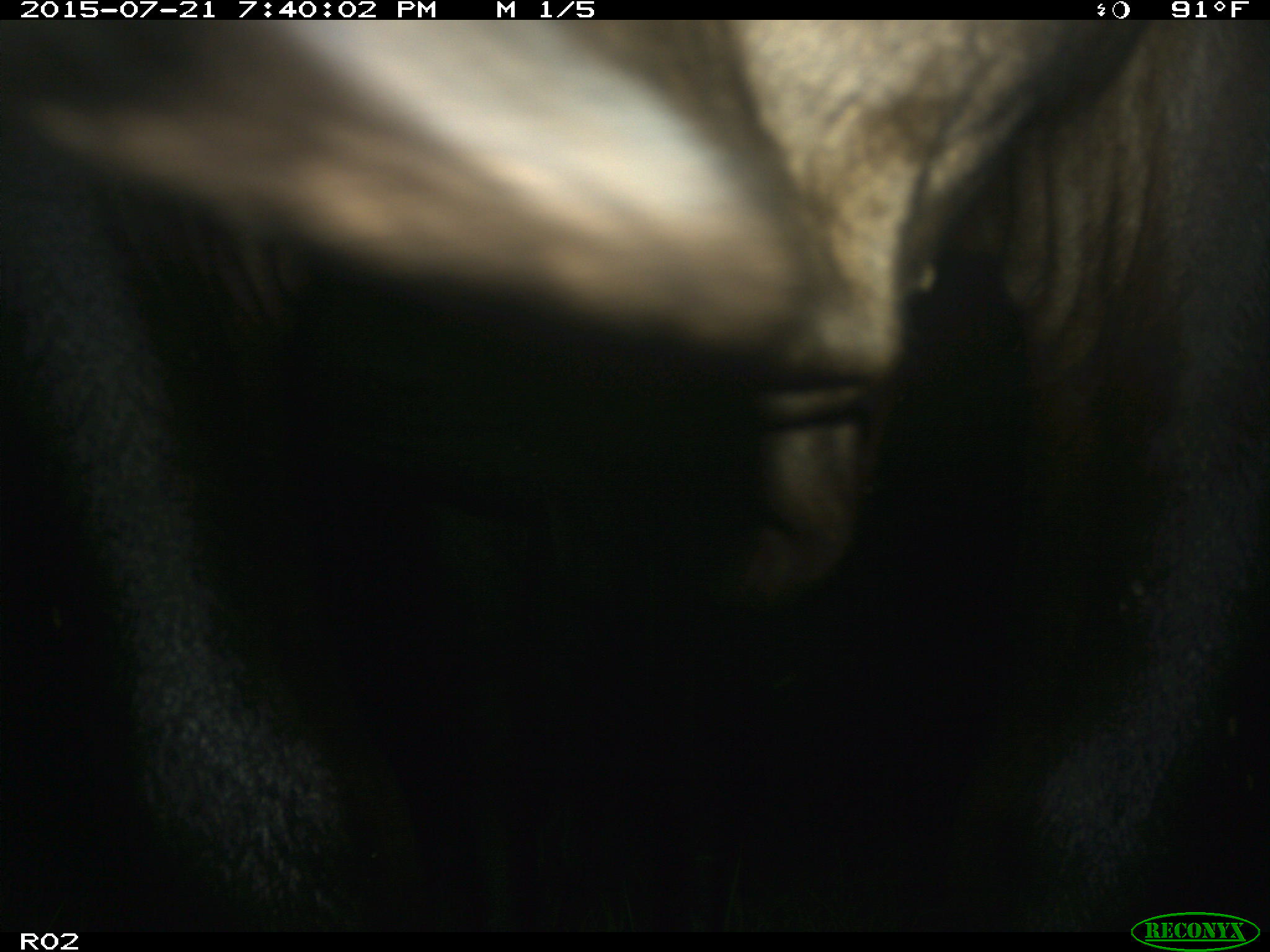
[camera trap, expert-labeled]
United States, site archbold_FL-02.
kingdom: Animalia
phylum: Chordata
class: Mammalia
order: Artiodactyla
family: Bovidae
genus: Bos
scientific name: Bos taurus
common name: domestic cow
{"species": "Bos taurus (domestic cow)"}